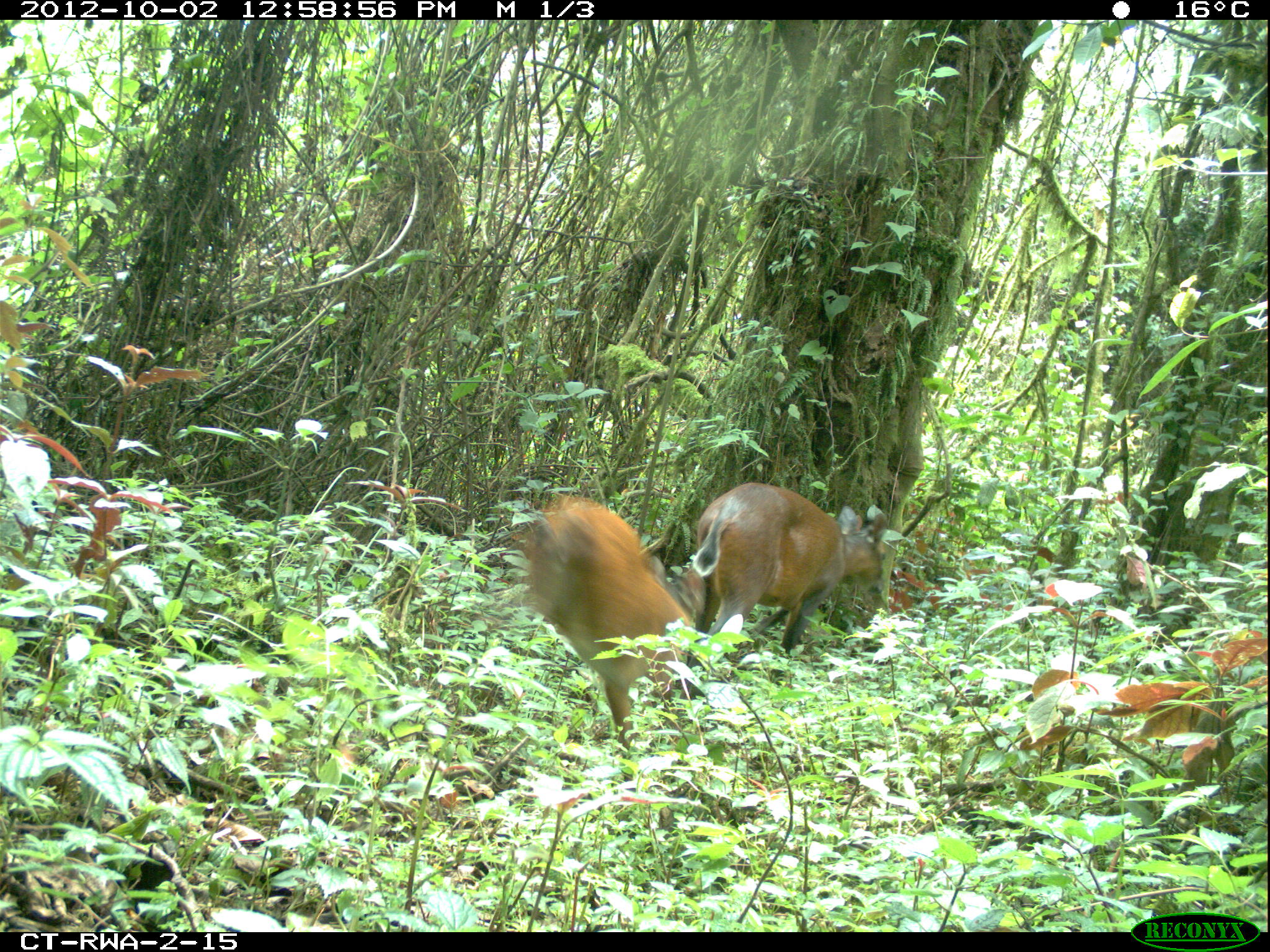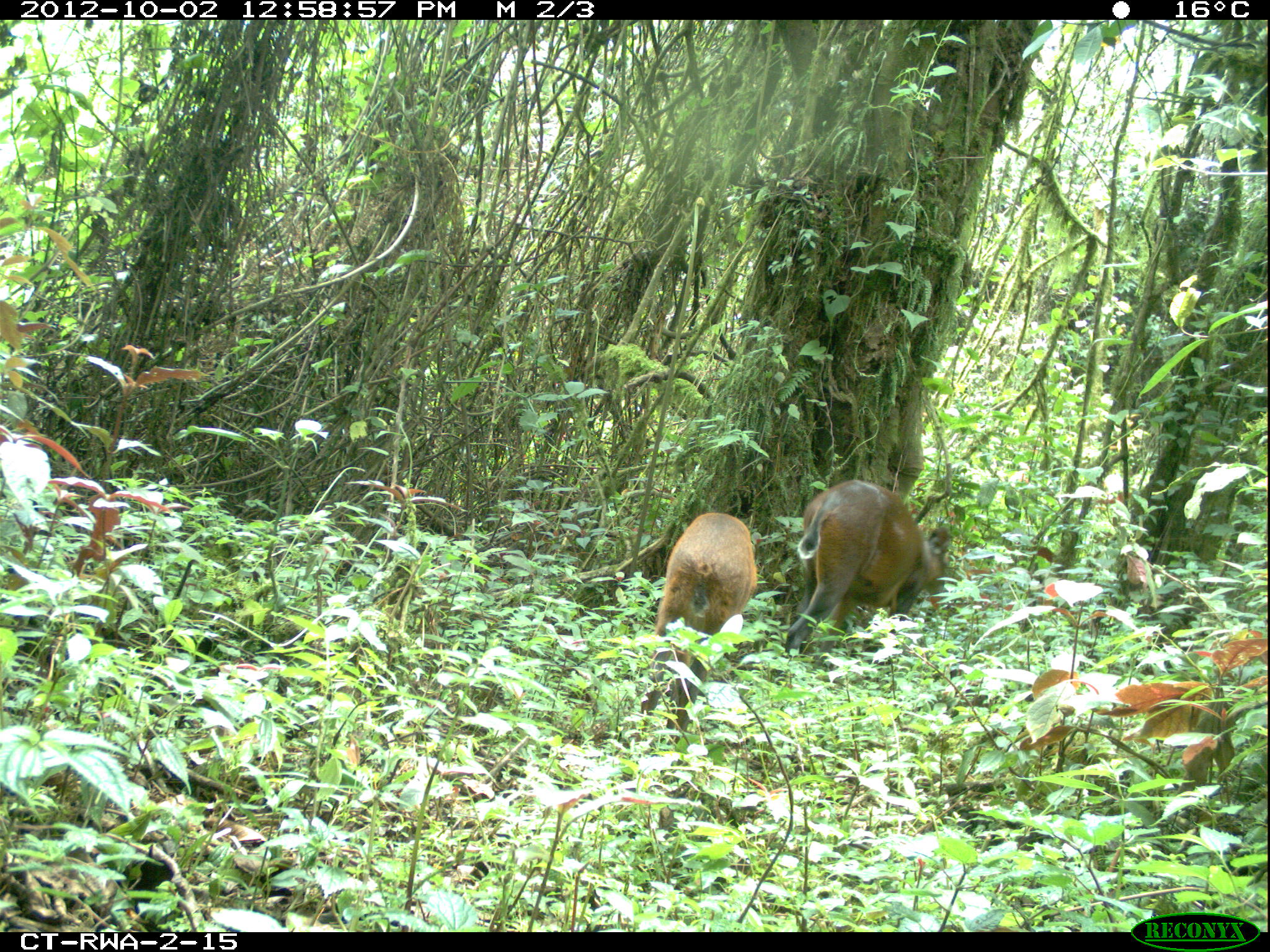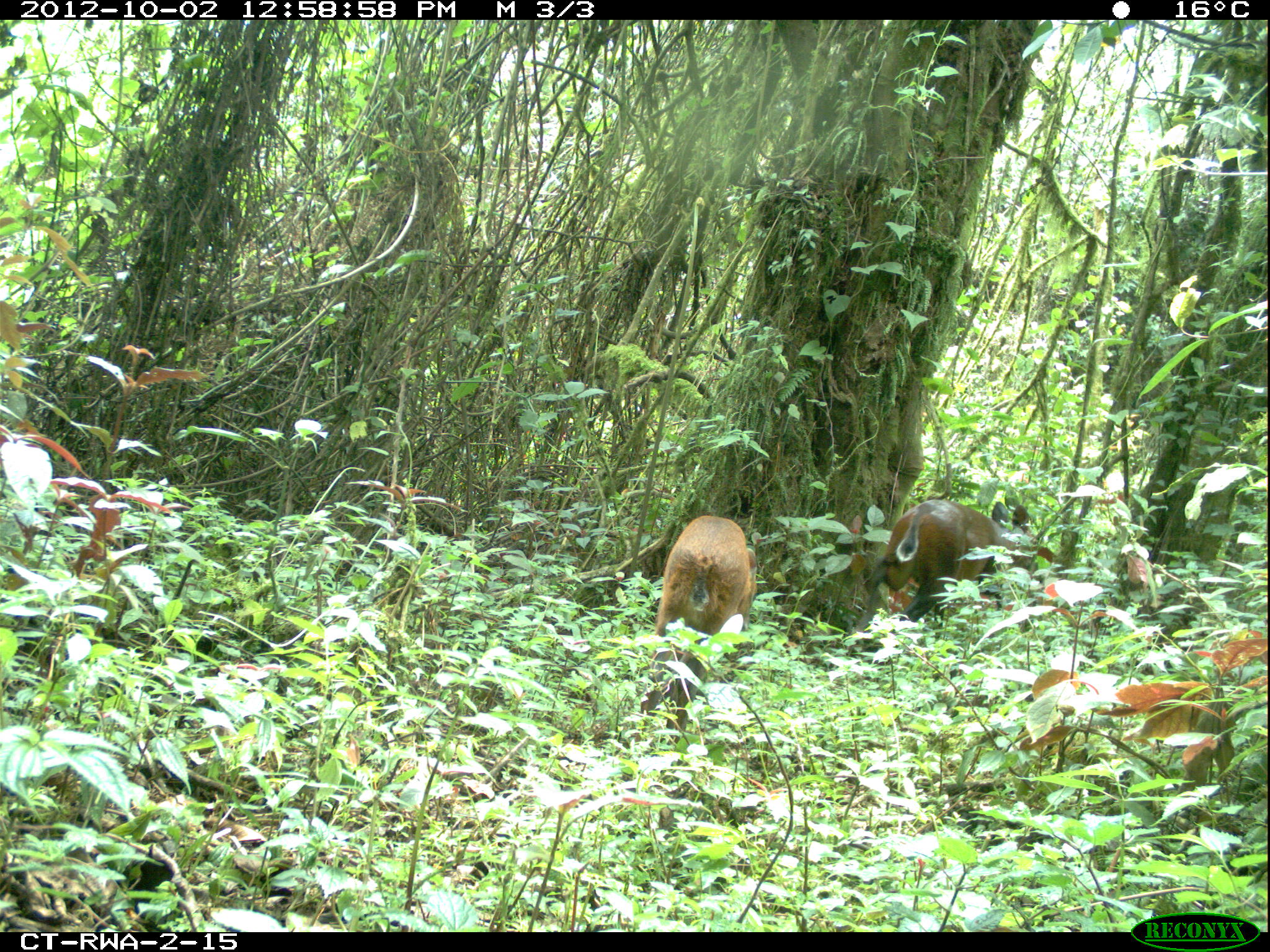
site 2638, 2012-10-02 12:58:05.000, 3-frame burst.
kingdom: Animalia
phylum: Chordata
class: Mammalia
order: Artiodactyla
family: Bovidae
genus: Cephalophus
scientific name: Cephalophus nigrifrons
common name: black-fronted duiker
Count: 2.